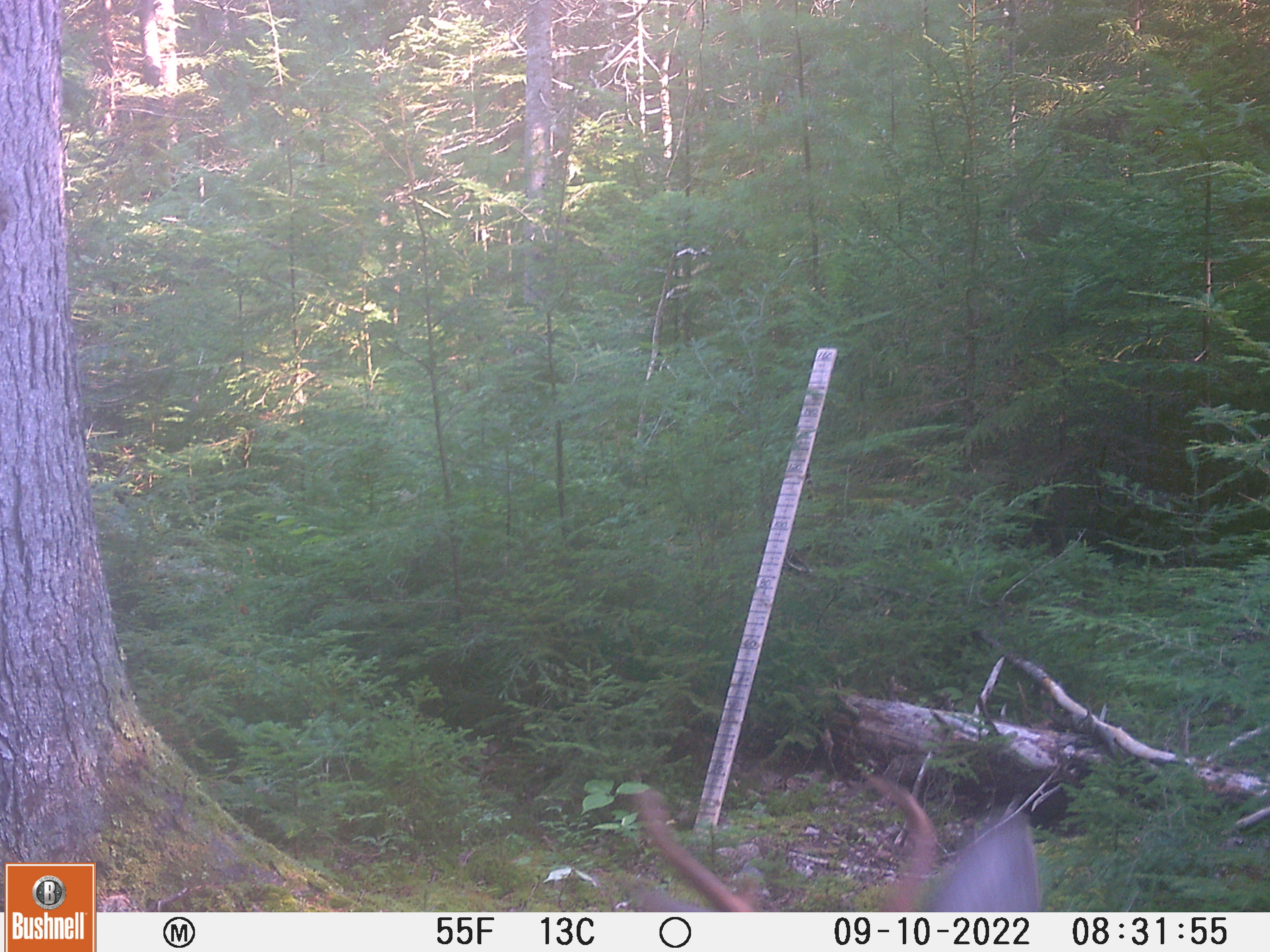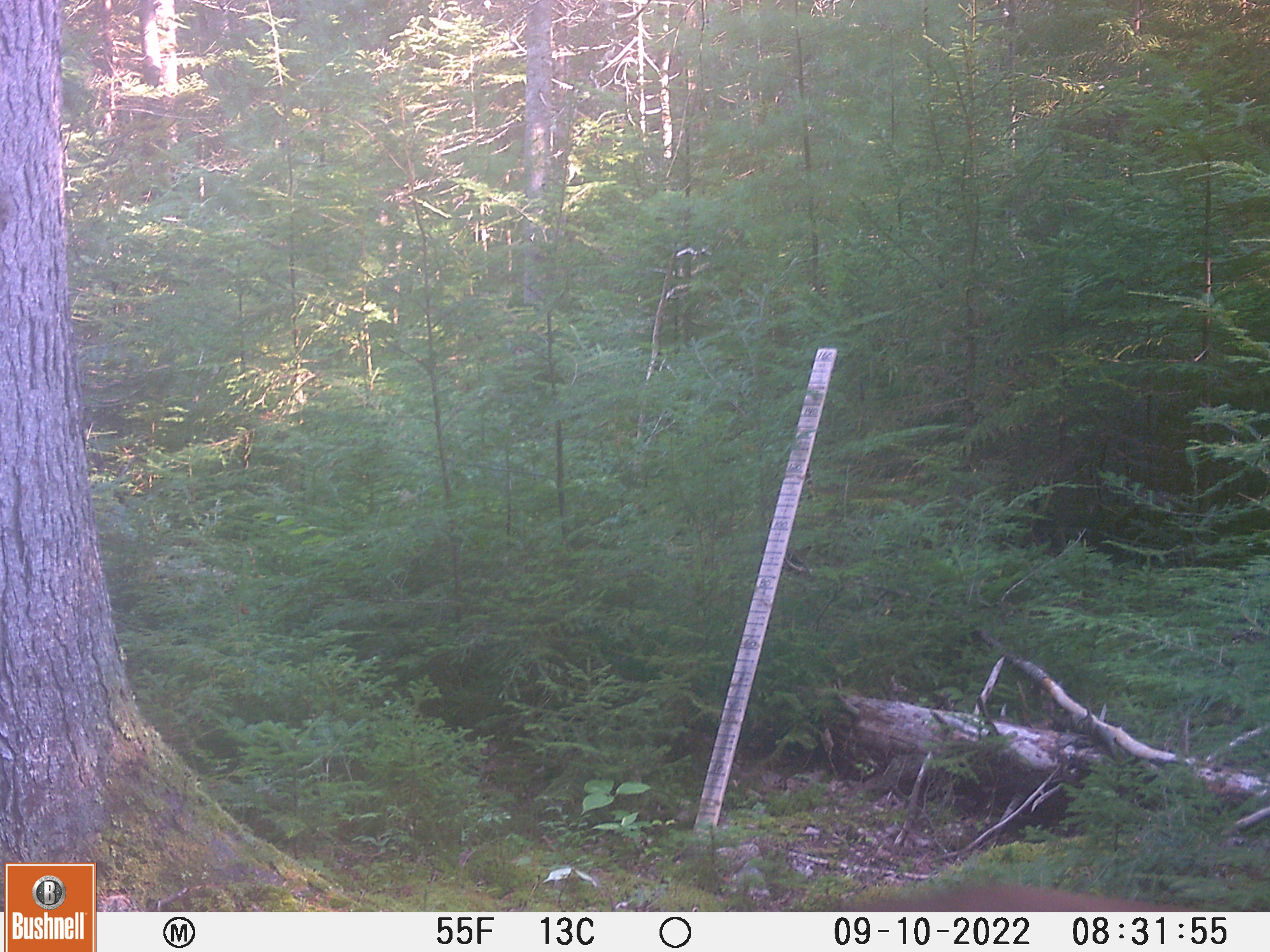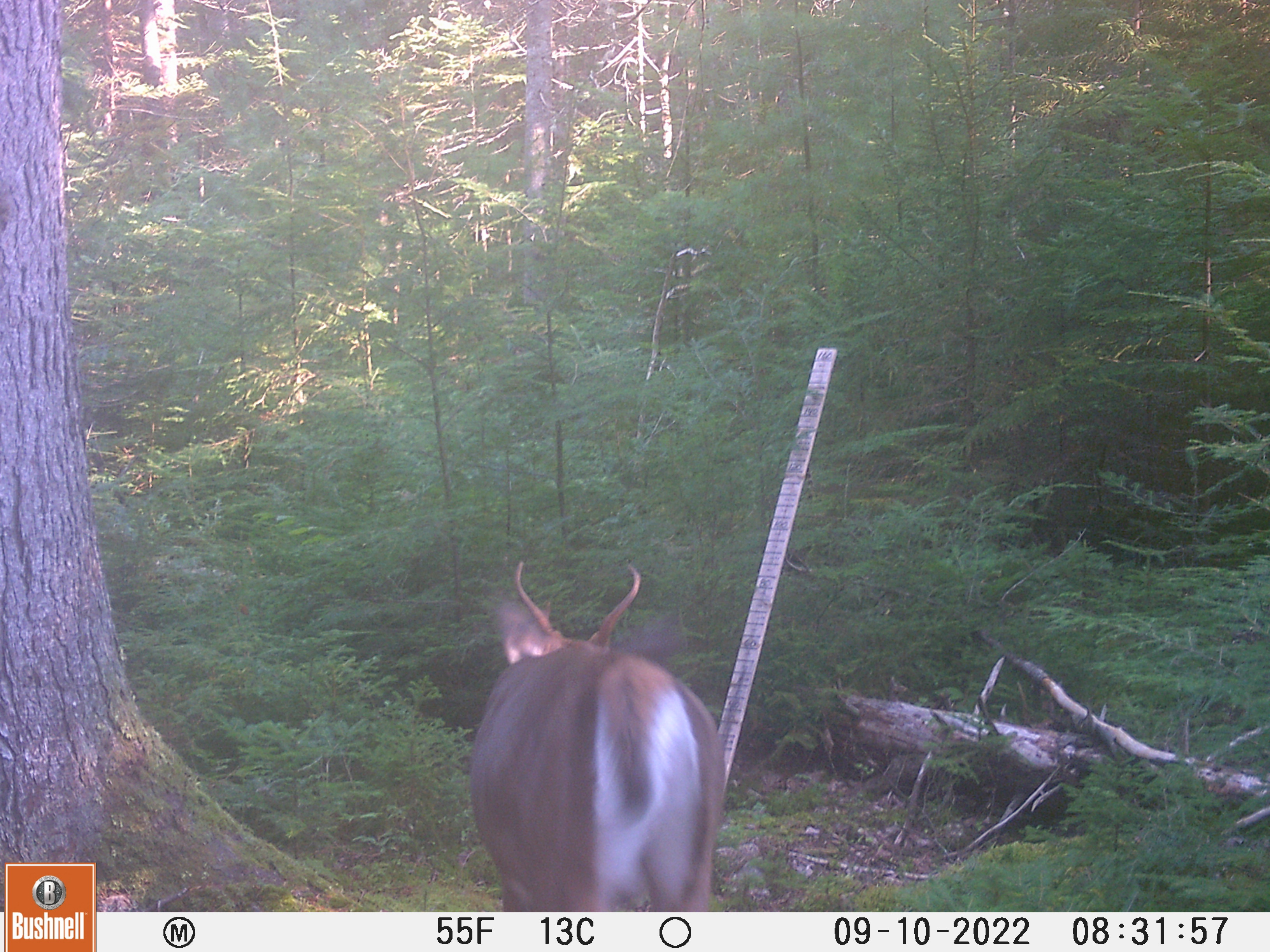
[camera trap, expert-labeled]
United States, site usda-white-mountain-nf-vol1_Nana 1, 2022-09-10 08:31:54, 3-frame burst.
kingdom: Animalia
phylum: Chordata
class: Mammalia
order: Artiodactyla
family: Cervidae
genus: Odocoileus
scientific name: Odocoileus virginianus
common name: white-tailed deer